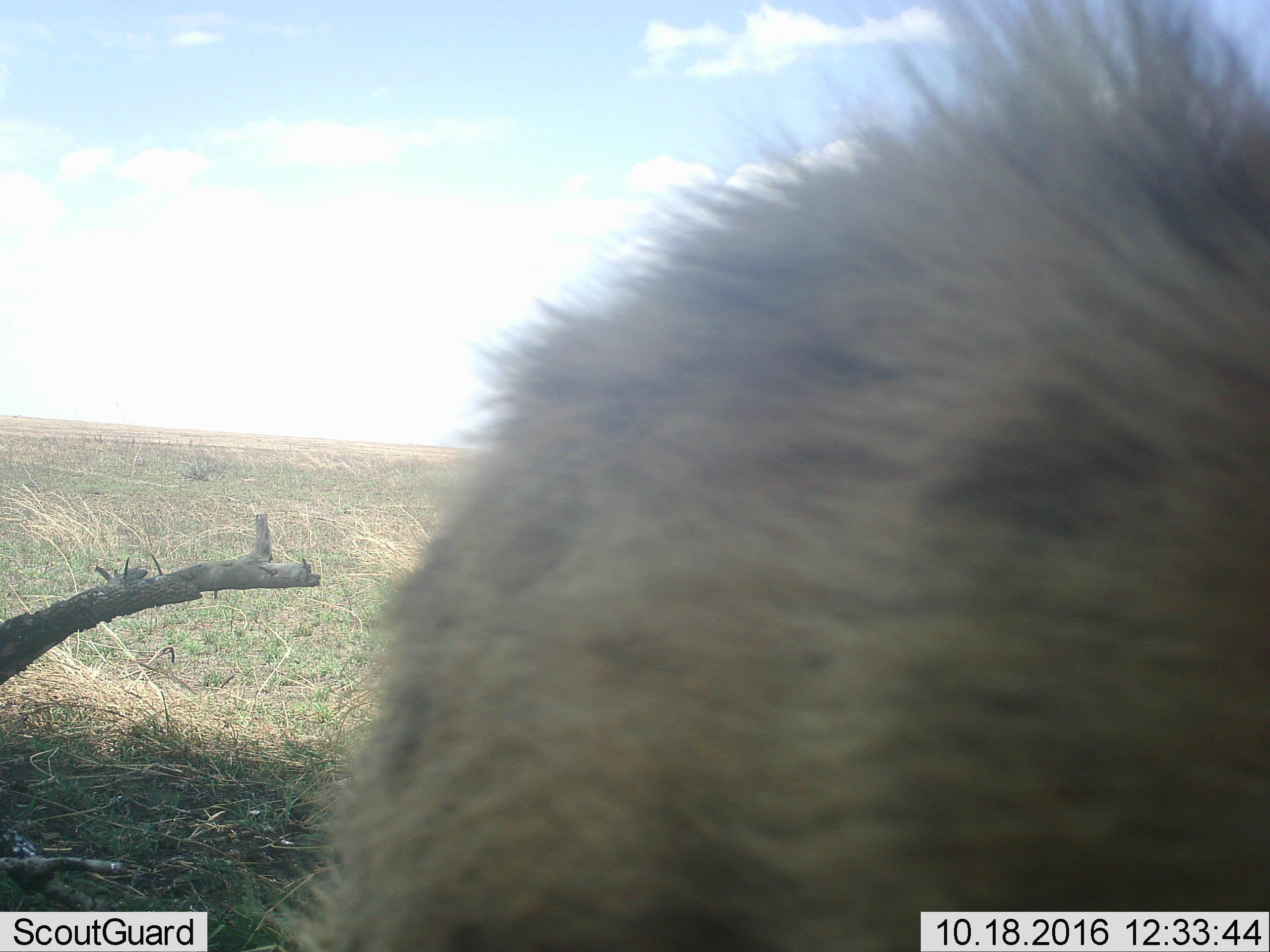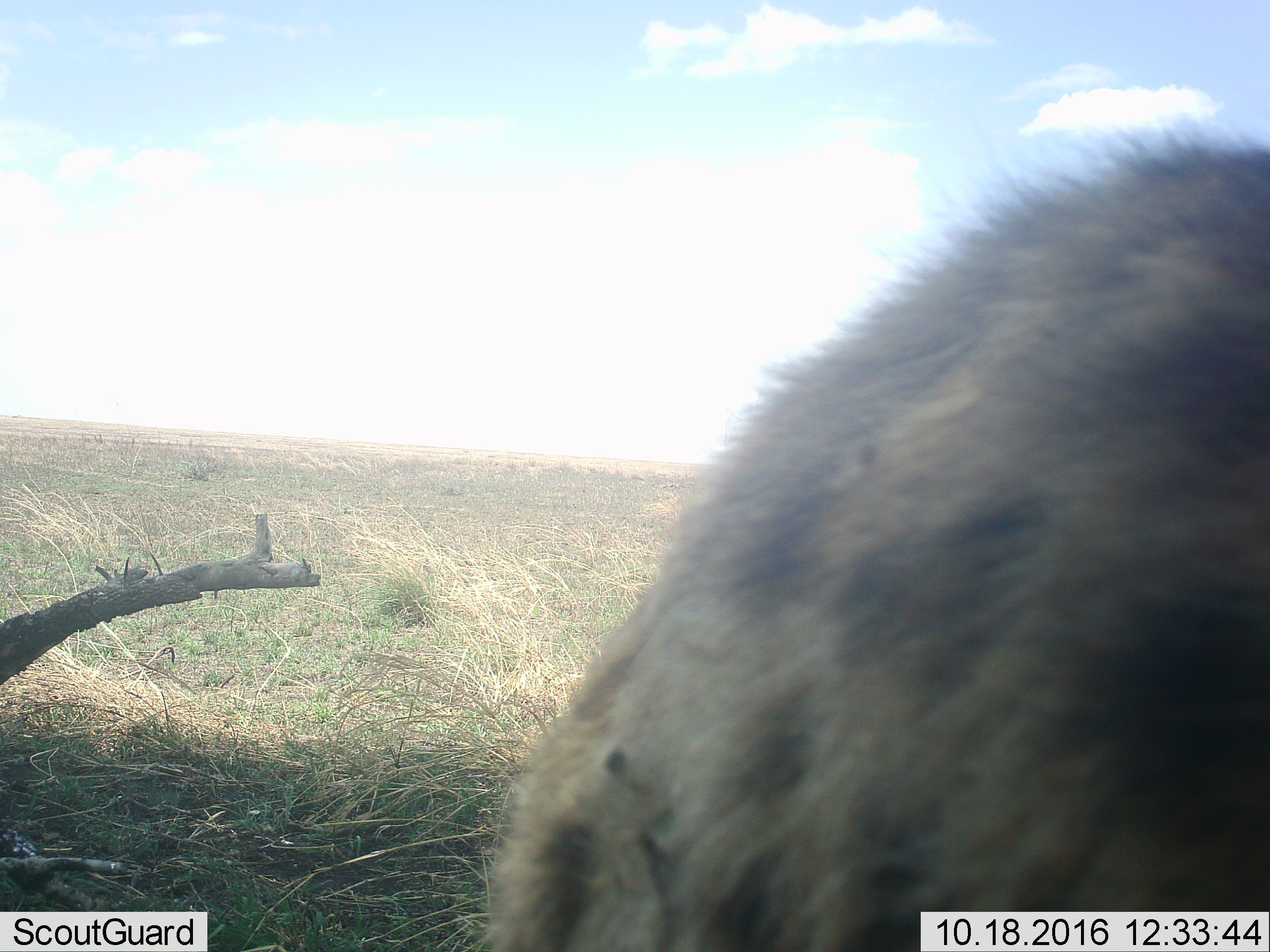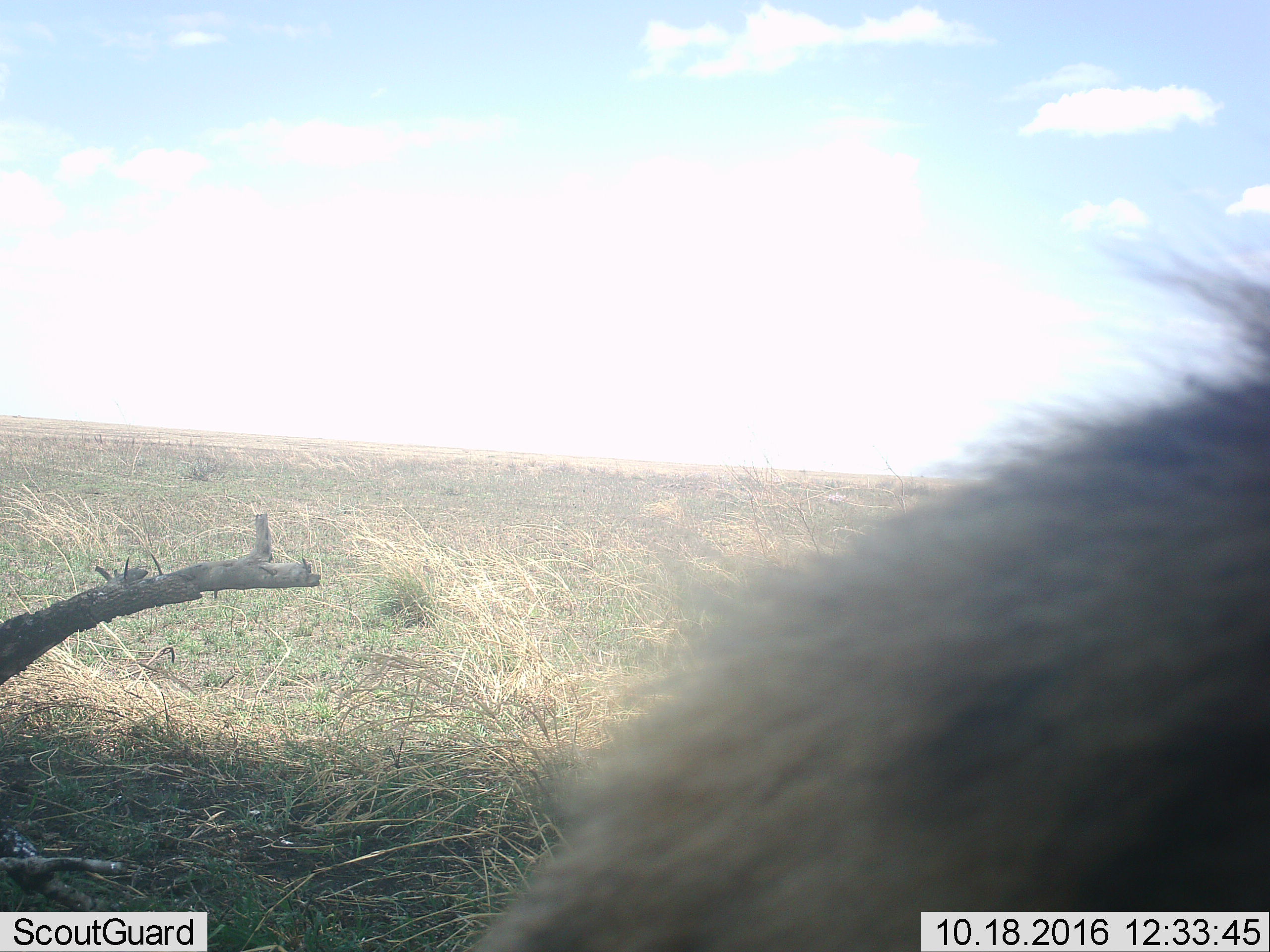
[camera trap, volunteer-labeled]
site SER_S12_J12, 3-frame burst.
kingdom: Animalia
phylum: Chordata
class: Mammalia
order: Carnivora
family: Hyaenidae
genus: Crocuta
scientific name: Crocuta crocuta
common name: spotted hyena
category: hyenaspotted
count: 1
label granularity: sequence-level